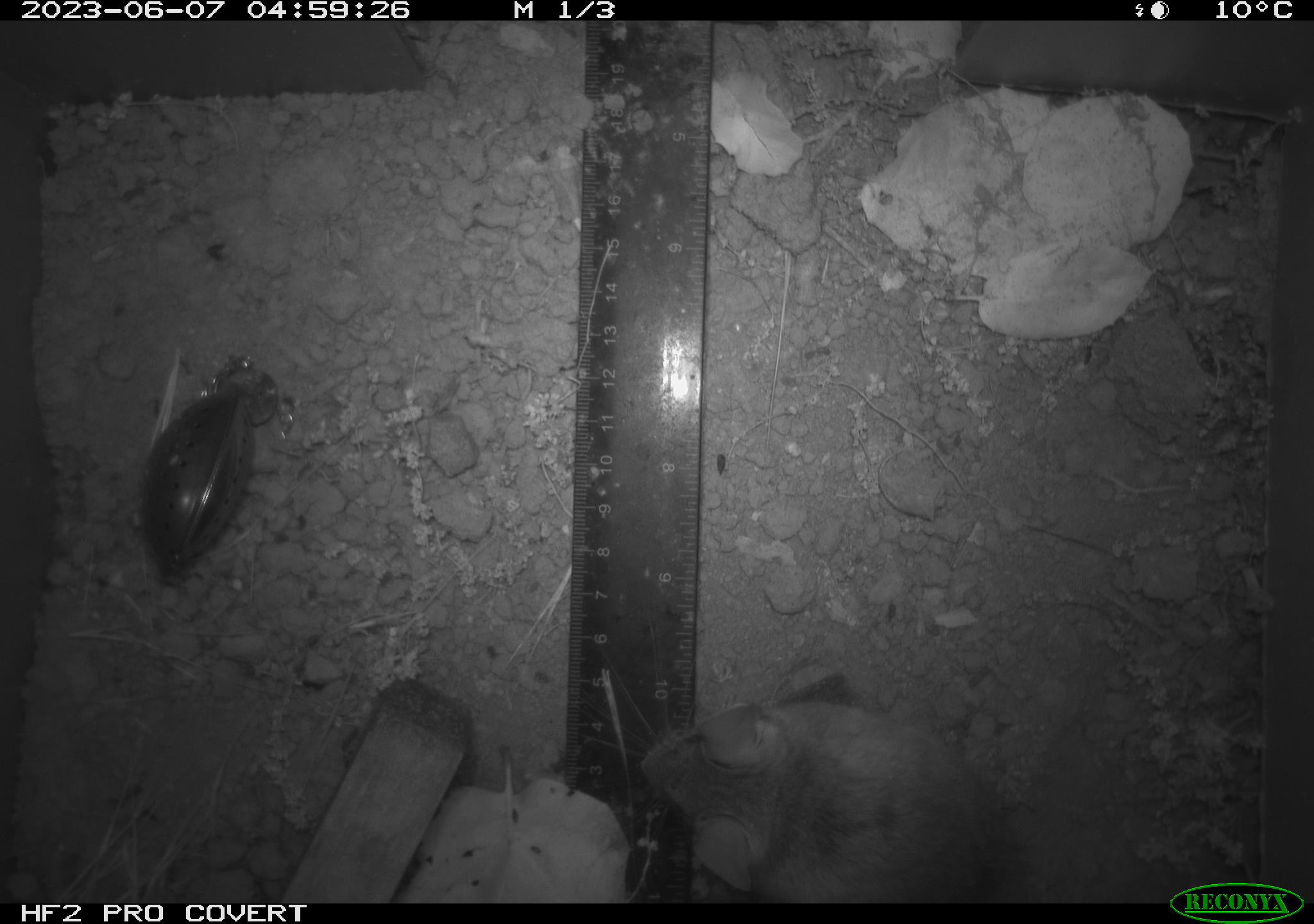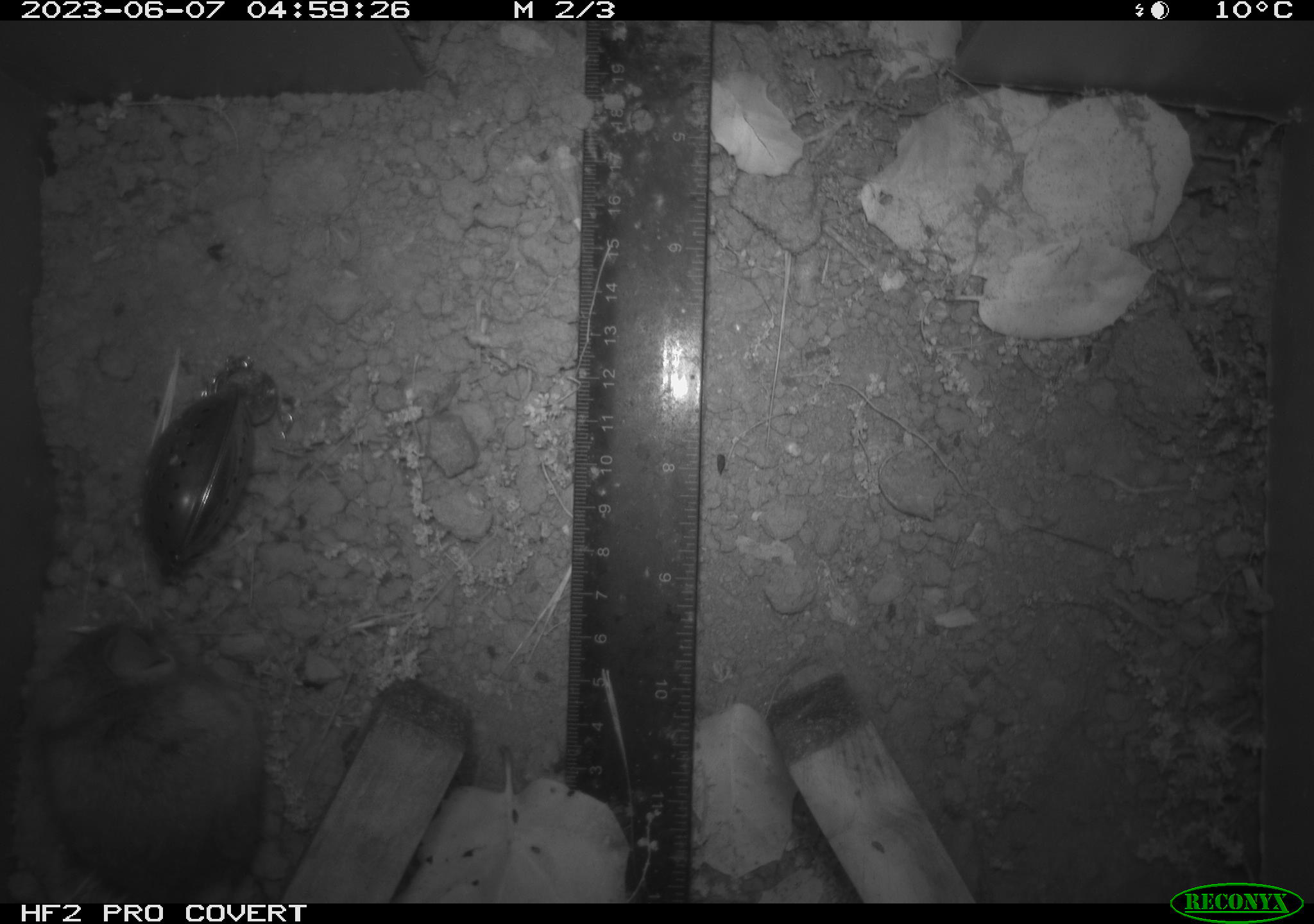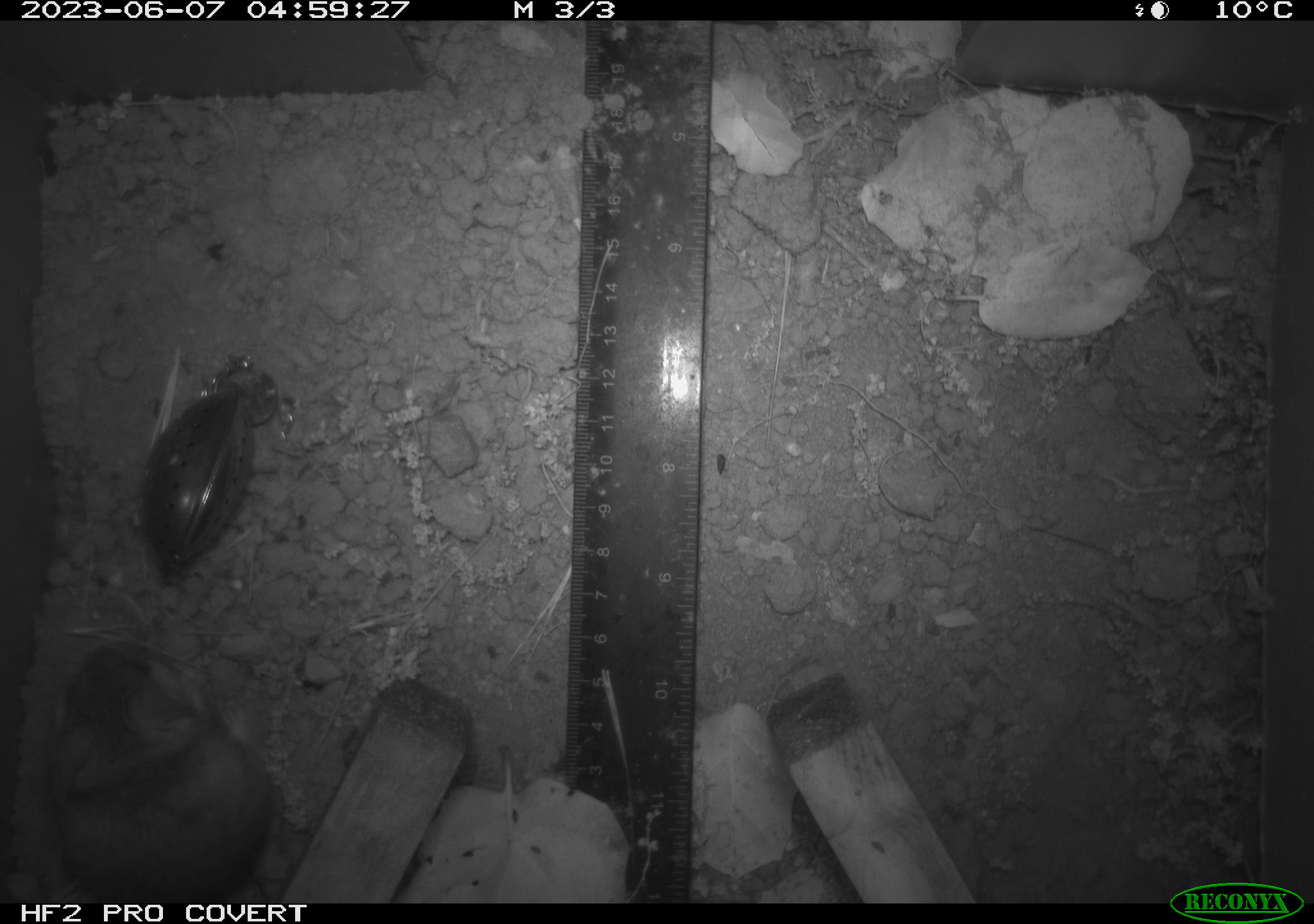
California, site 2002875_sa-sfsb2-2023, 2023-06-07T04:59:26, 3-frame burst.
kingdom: Animalia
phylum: Chordata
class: Mammalia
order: Rodentia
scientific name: Rodentia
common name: mouse species